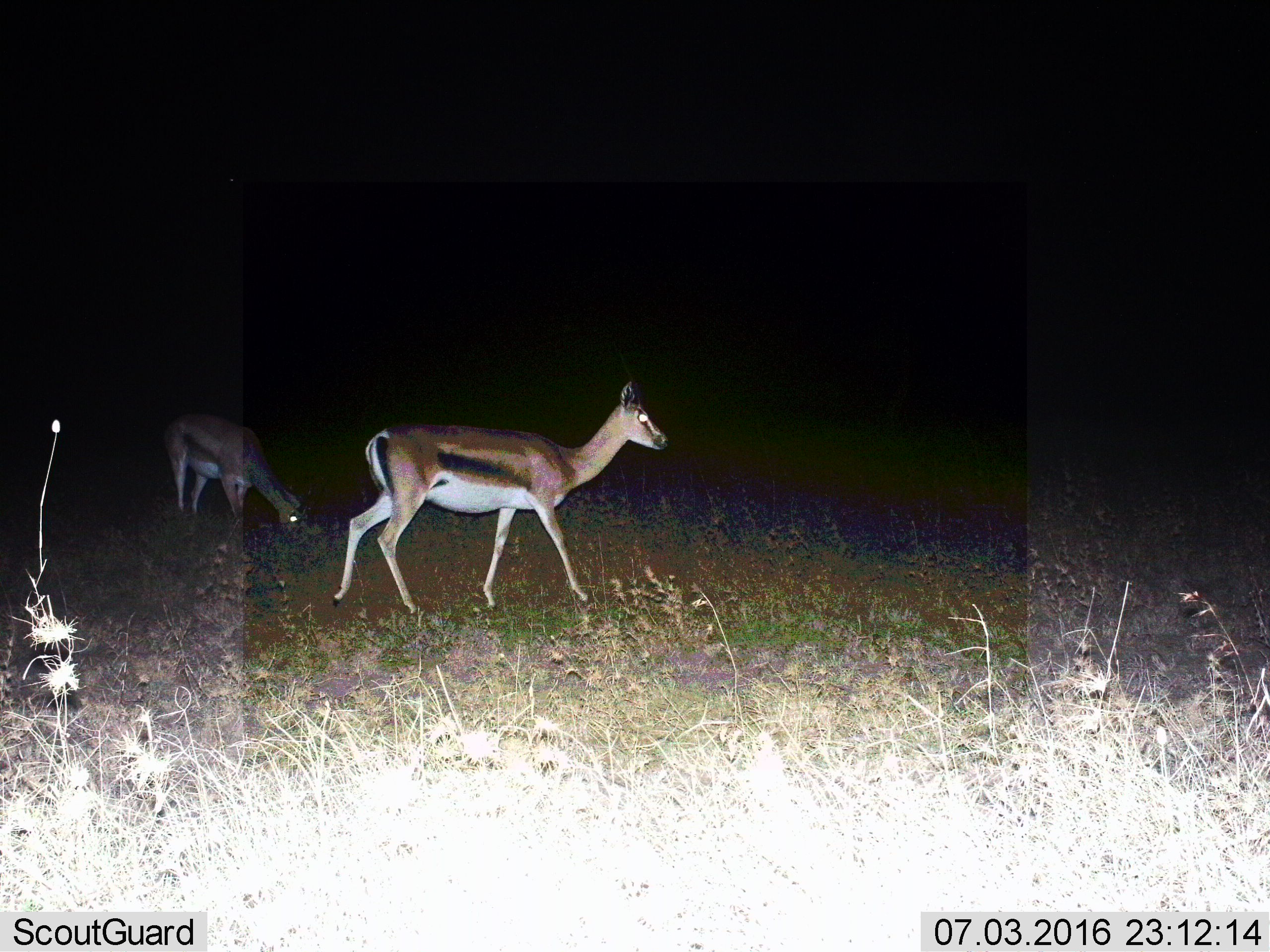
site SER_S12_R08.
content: unidentified animal